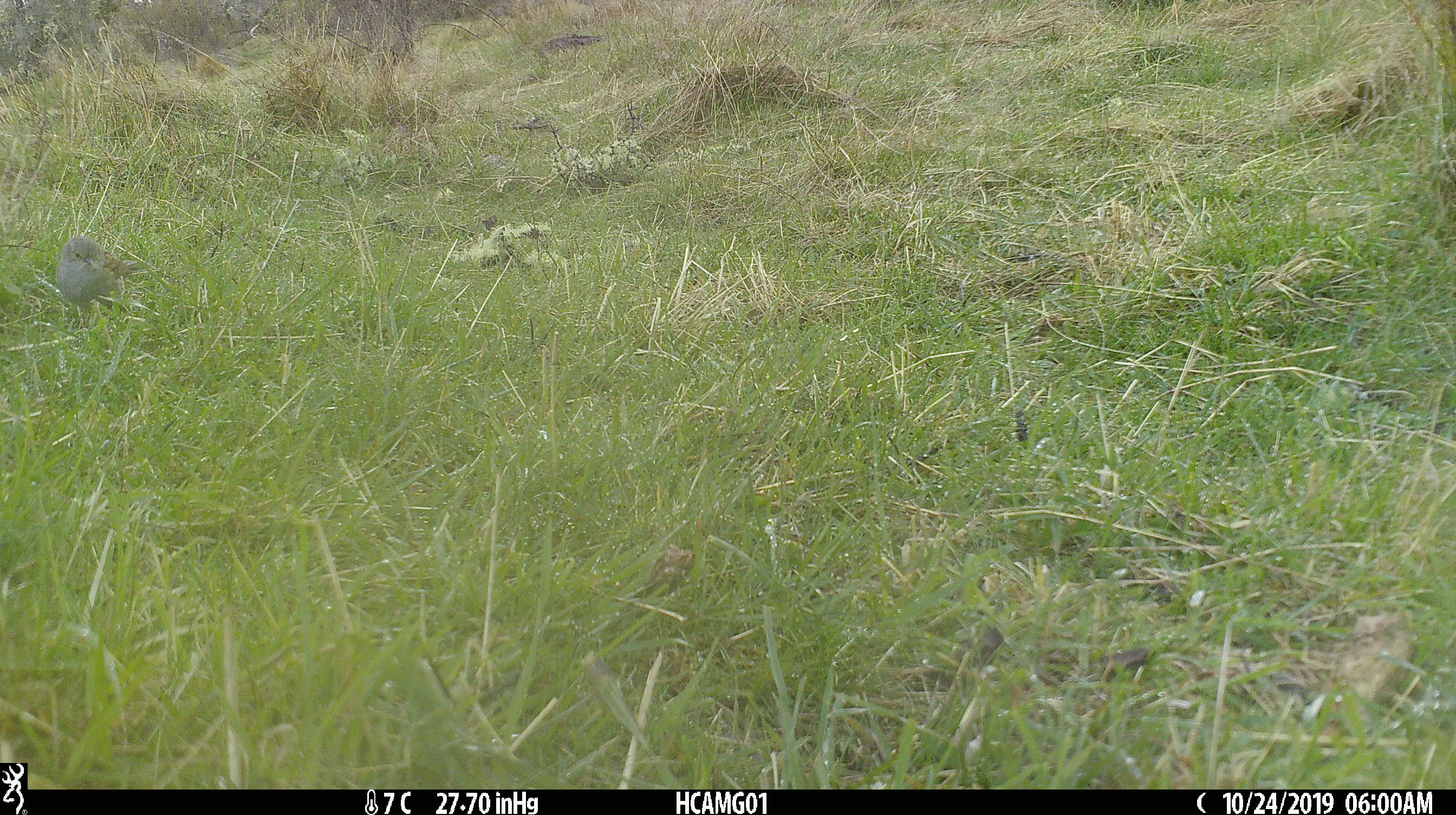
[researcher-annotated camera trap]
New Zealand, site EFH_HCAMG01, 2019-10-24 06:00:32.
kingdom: Animalia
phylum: Chordata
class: Aves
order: Passeriformes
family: Prunellidae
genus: Prunella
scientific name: Prunella modularis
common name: dunnock